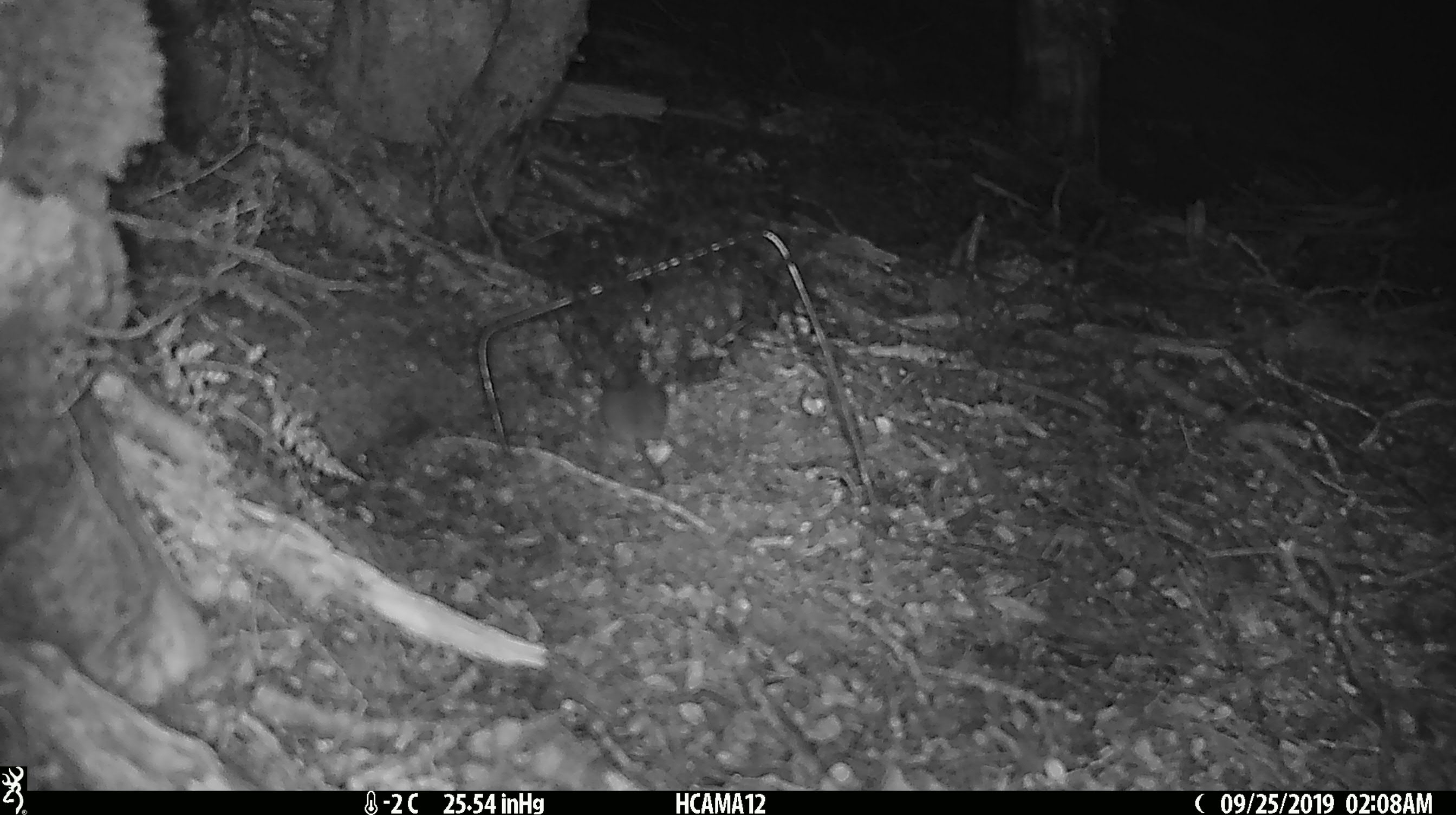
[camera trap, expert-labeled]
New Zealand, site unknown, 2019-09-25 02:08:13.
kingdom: Animalia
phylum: Chordata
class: Mammalia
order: Rodentia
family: Muridae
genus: Mus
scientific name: Mus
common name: mouse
Mouse (Mus).